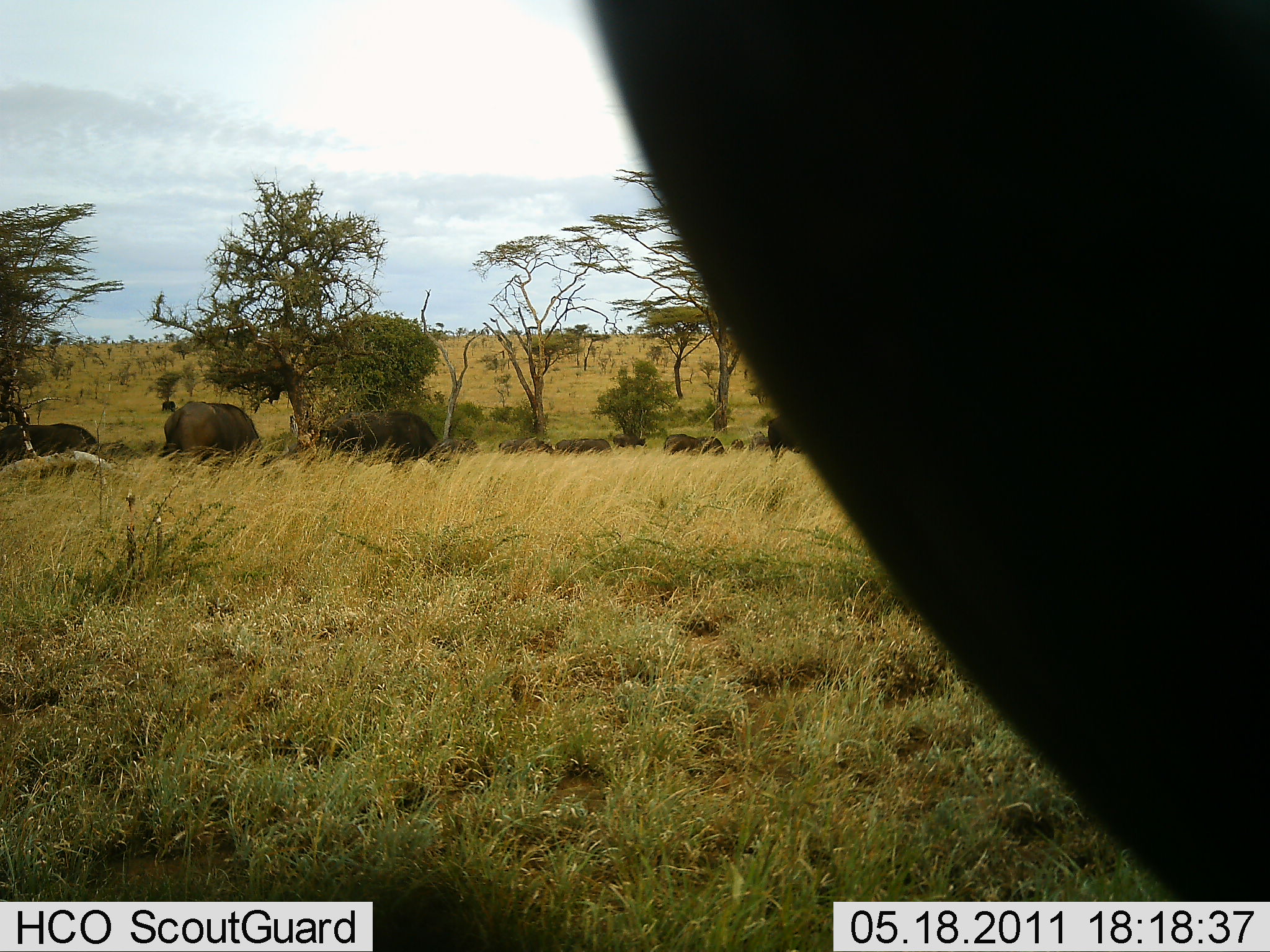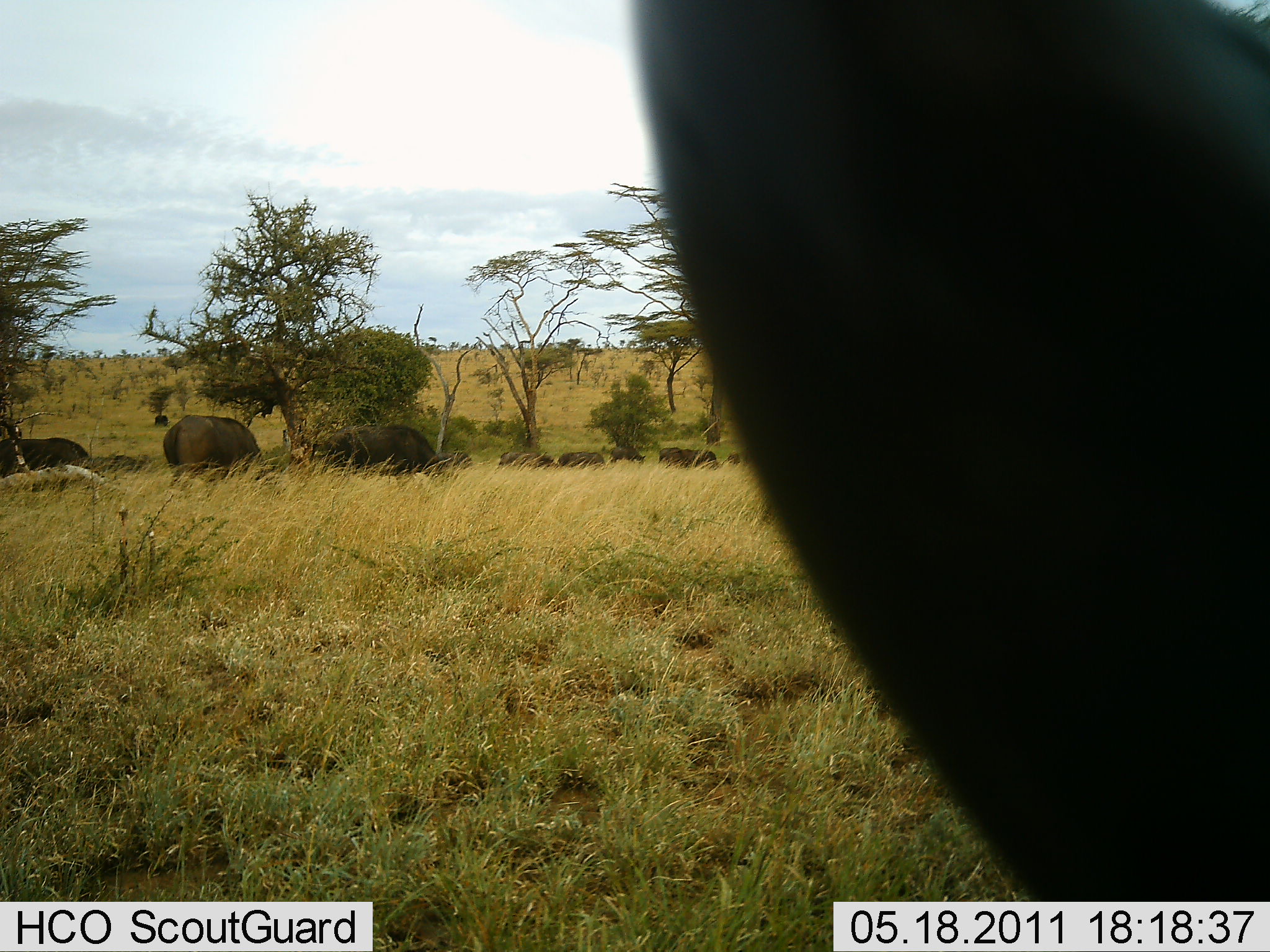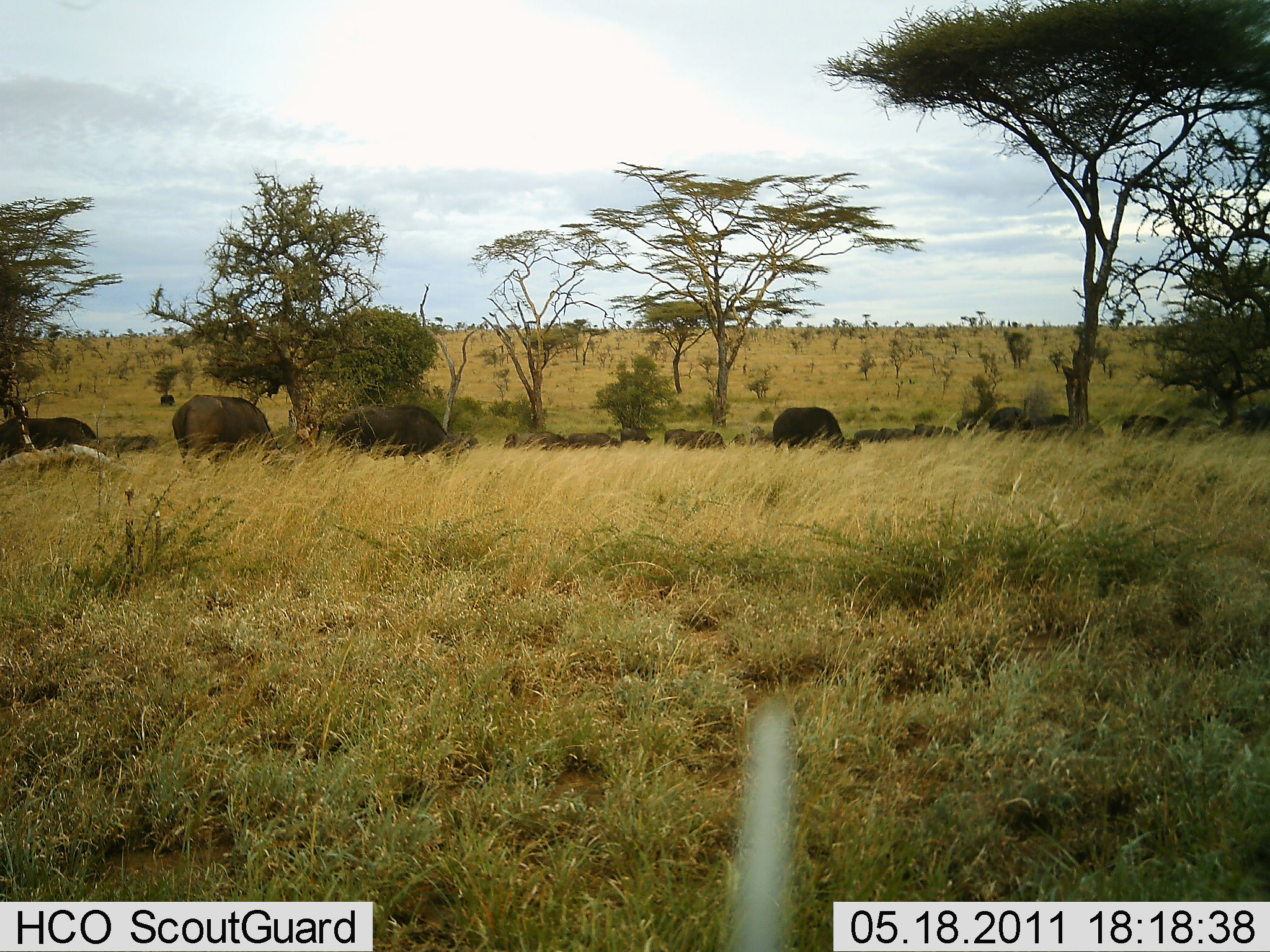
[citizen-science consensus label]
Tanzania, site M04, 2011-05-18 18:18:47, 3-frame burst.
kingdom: Animalia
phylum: Chordata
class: Mammalia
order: Artiodactyla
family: Bovidae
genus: Connochaetes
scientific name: Connochaetes taurinus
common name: blue wildebeest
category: wildebeest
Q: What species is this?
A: Wildebeest (blue wildebeest) (Connochaetes taurinus).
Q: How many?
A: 7.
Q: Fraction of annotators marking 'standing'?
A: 55%.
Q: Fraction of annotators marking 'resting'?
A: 27%.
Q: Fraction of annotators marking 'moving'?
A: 9%.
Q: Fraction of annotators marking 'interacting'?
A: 9%.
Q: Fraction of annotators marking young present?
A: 0%.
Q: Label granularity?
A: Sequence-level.